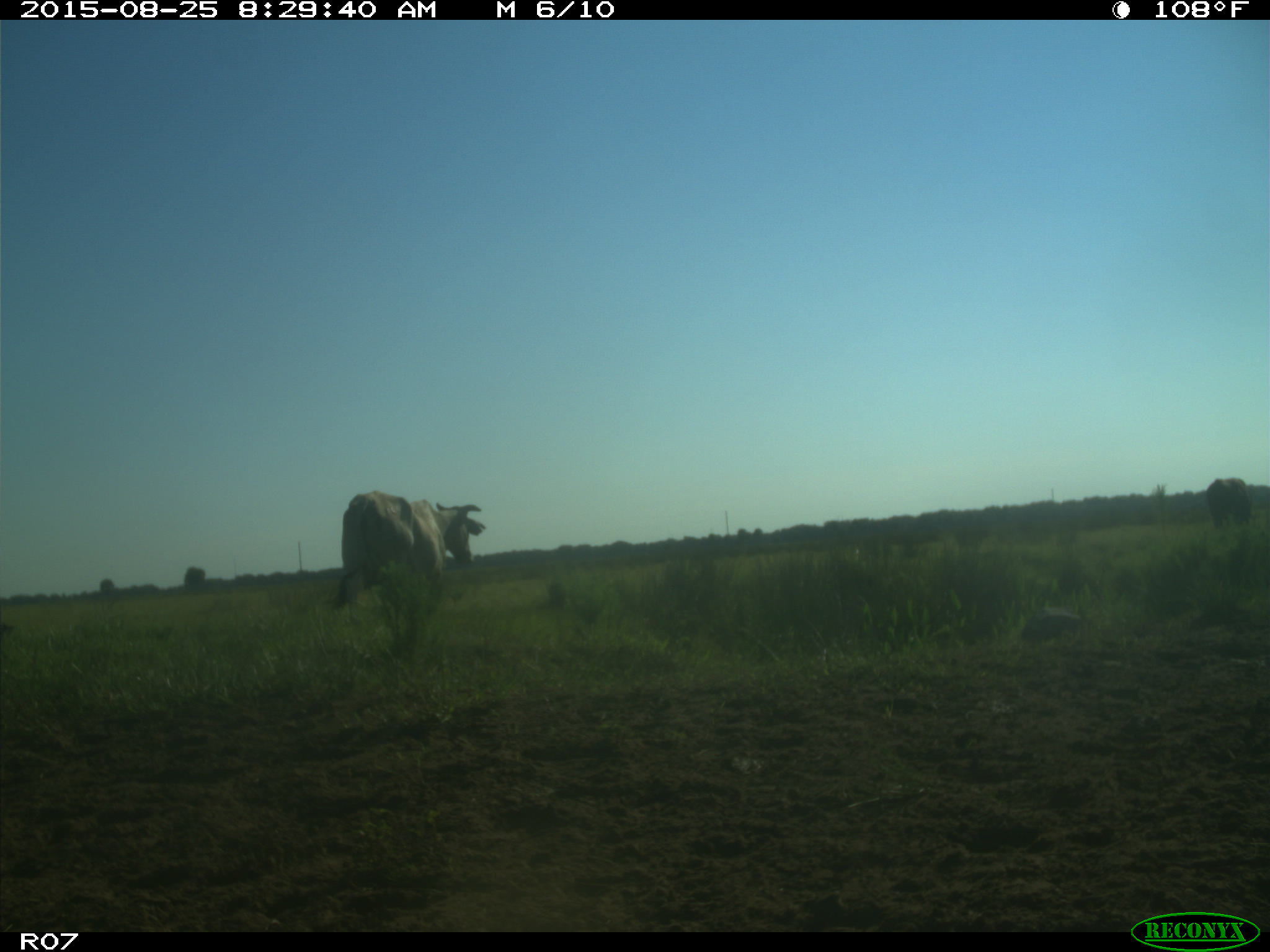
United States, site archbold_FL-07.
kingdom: Animalia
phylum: Chordata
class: Mammalia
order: Artiodactyla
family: Bovidae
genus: Bos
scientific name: Bos taurus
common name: domestic cow